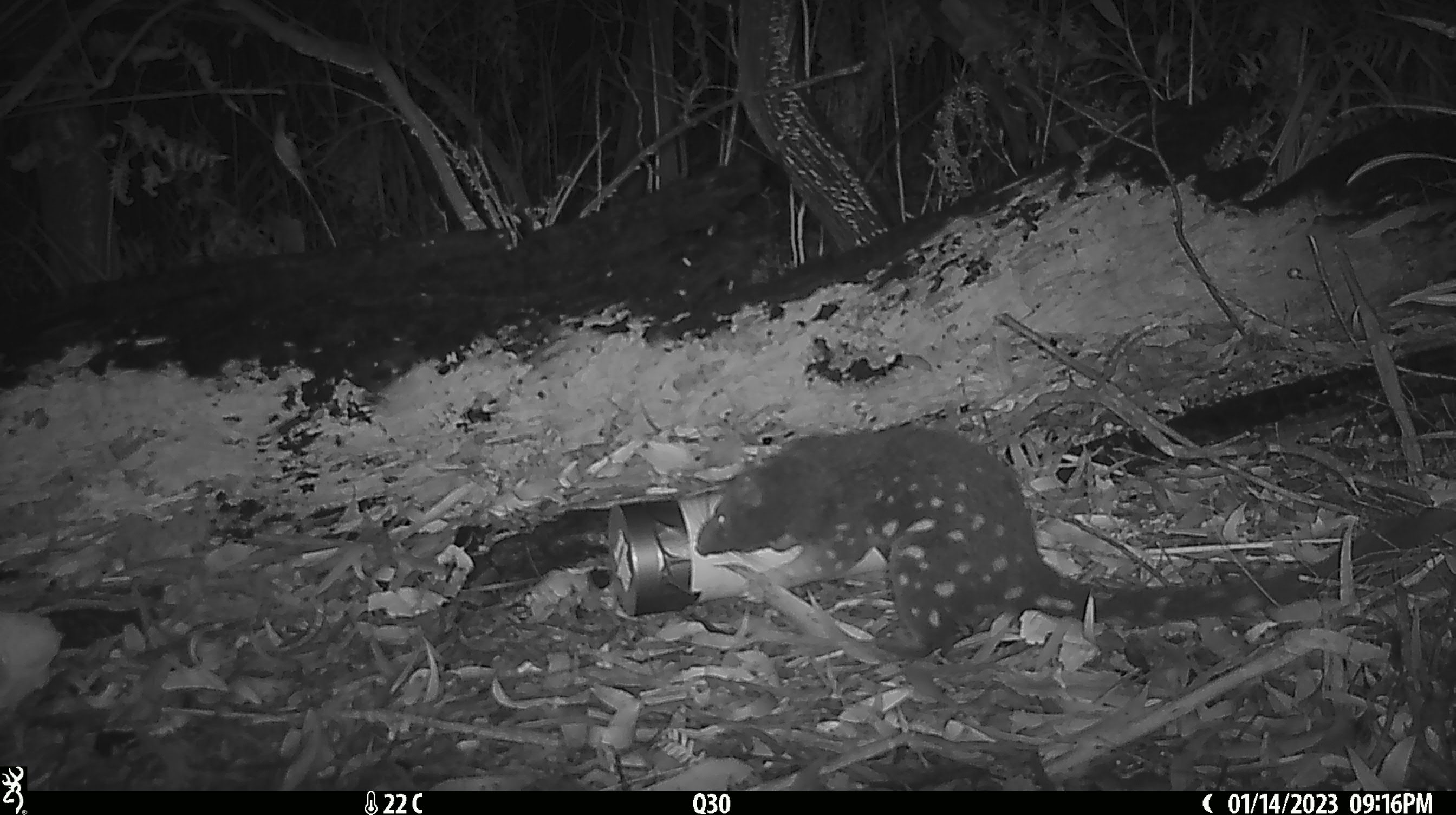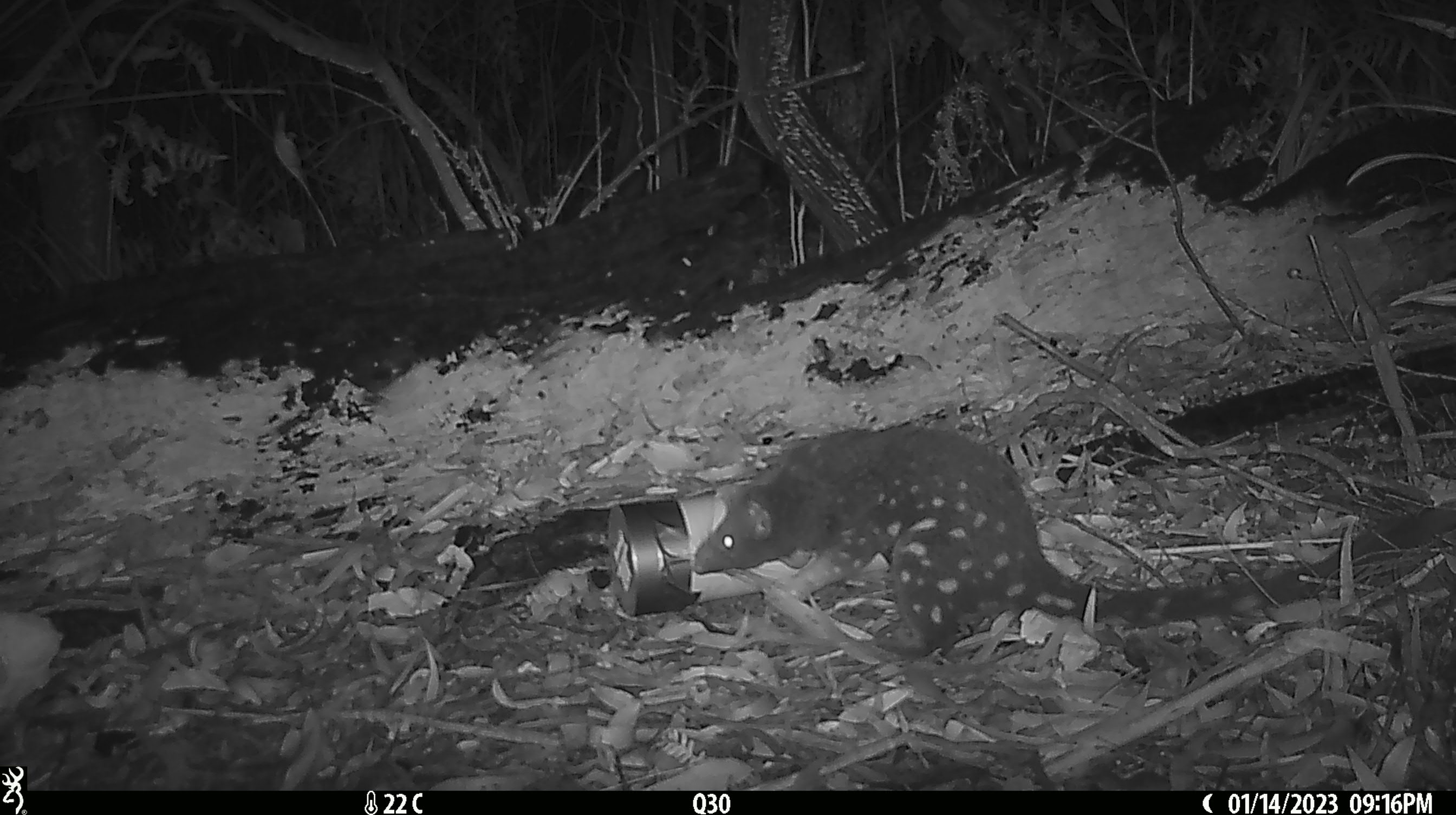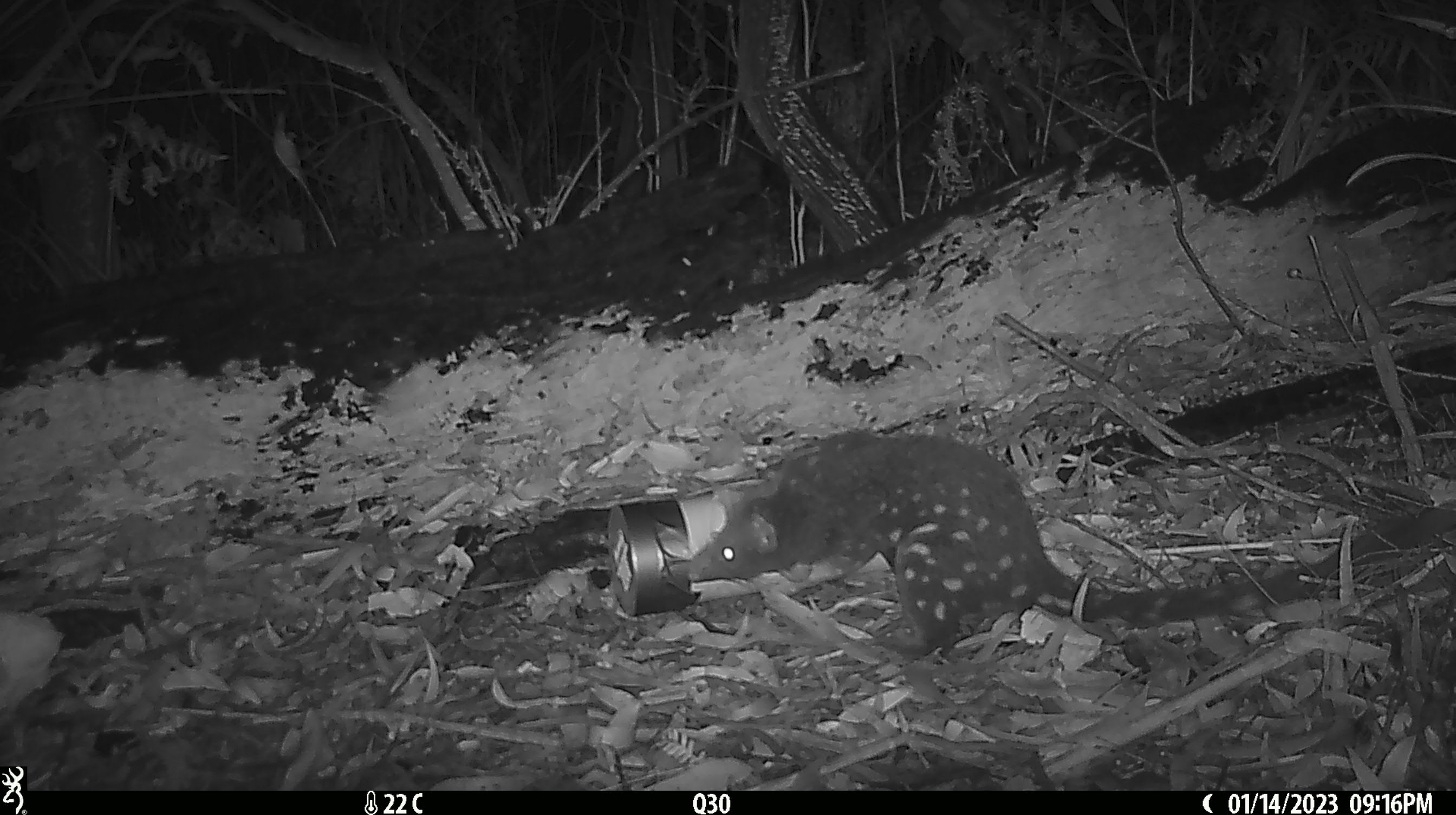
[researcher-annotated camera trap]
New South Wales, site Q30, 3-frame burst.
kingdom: Animalia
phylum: Chordata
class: Mammalia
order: Dasyuromorphia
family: Dasyuridae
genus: Dasyurus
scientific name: Dasyurus maculatus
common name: spotted-tailed quoll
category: quoll